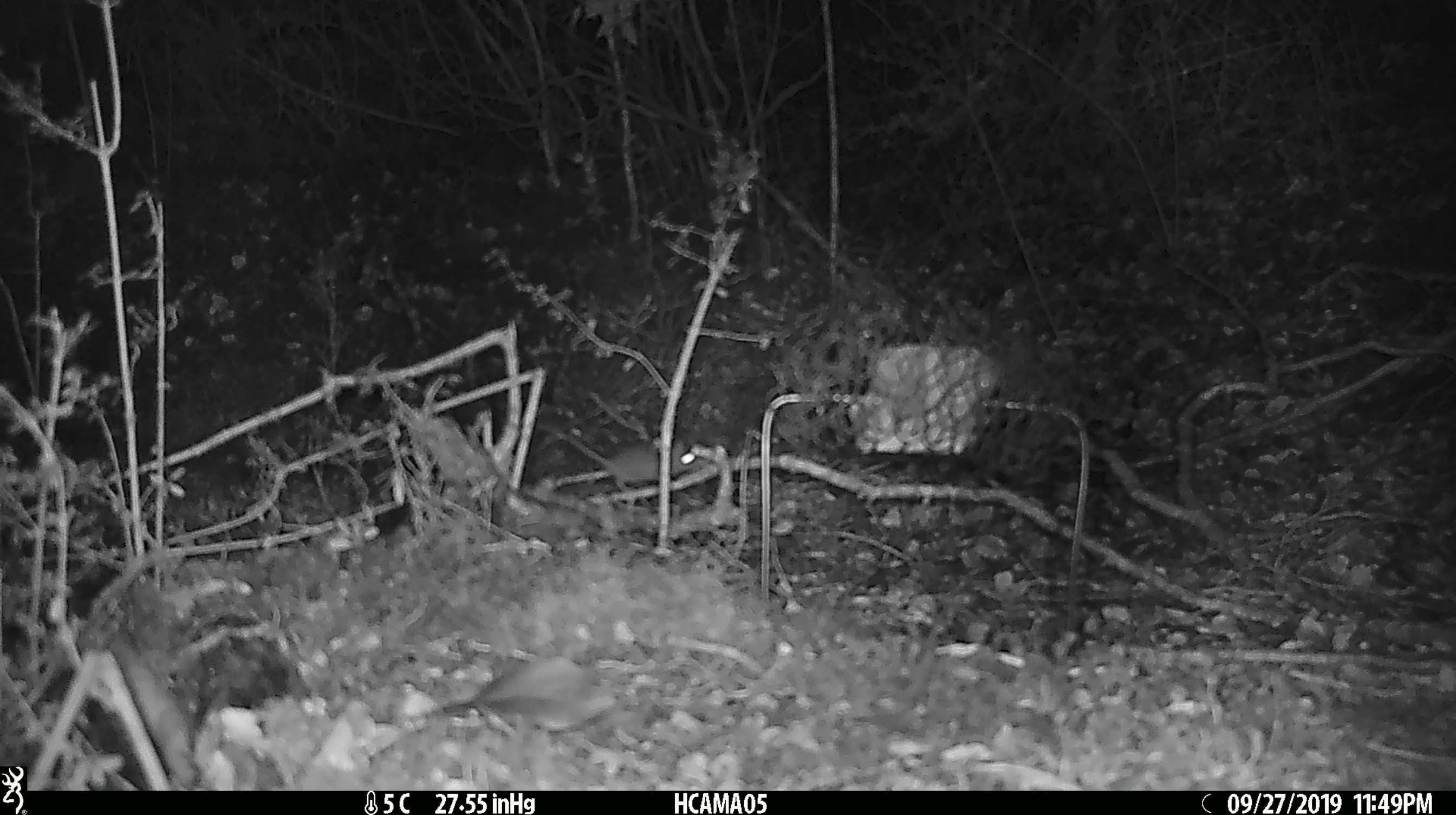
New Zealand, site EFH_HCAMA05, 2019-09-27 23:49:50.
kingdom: Animalia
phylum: Chordata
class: Mammalia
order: Rodentia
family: Muridae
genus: Mus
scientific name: Mus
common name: mouse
Mouse (Mus).